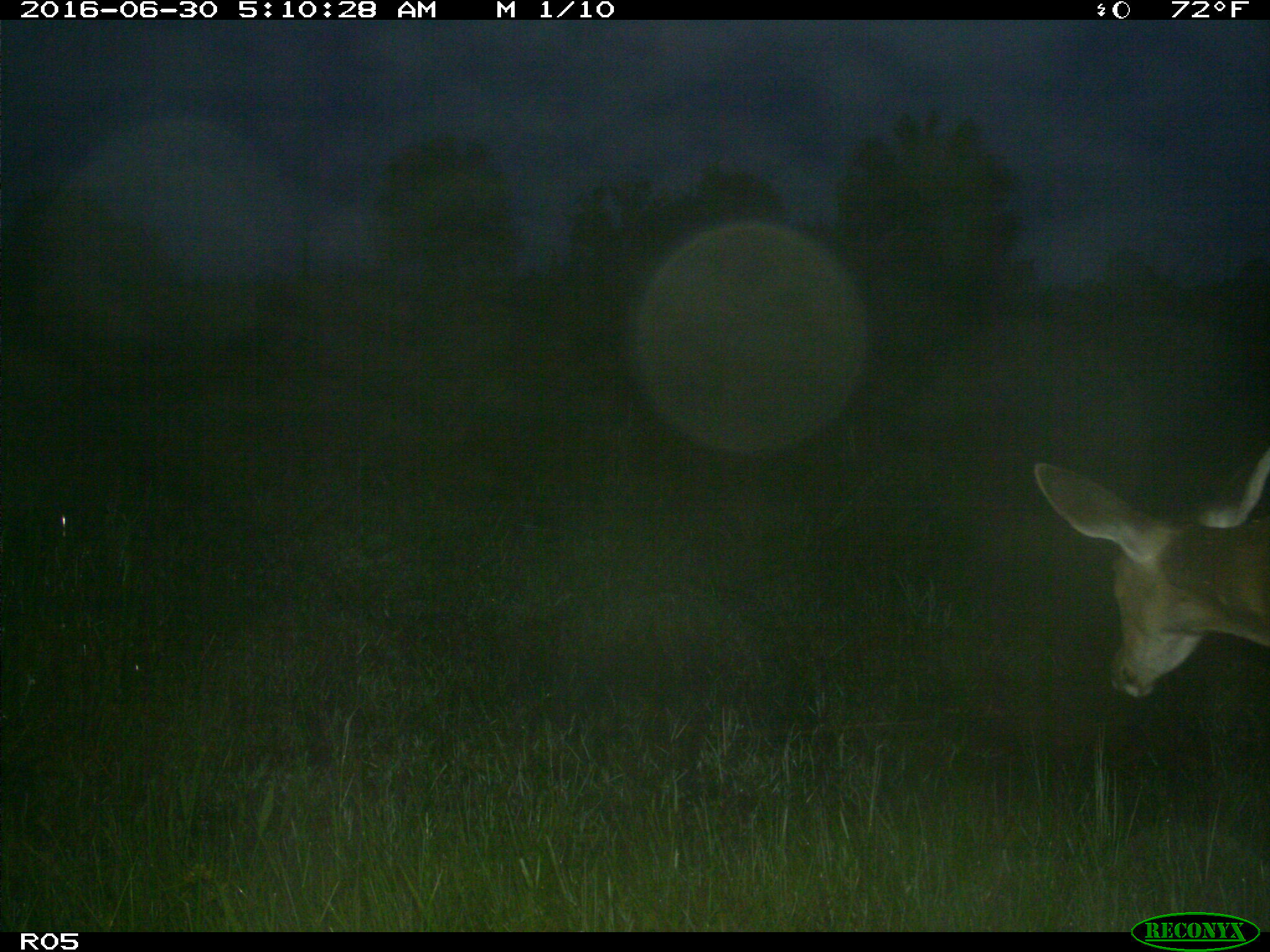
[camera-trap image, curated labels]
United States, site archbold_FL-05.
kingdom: Animalia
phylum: Chordata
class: Mammalia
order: Artiodactyla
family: Cervidae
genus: Odocoileus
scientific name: Odocoileus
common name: deer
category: unidentified deer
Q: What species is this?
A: Unidentified deer (deer) (Odocoileus).